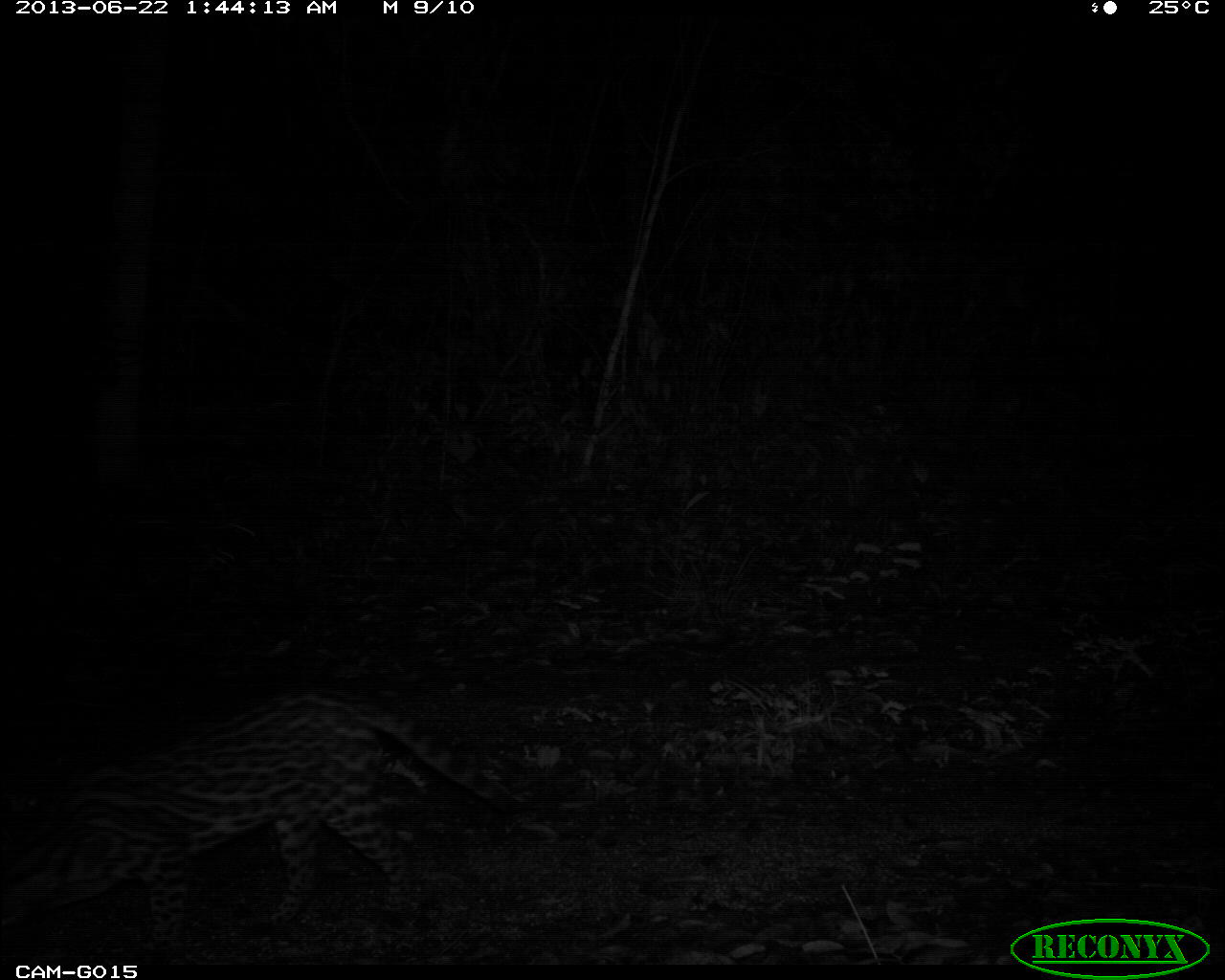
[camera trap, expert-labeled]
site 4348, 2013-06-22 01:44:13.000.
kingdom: Animalia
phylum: Chordata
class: Mammalia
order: Carnivora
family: Felidae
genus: Leopardus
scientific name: Leopardus pardalis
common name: ocelot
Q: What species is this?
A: Leopardus pardalis (ocelot).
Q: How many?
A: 1.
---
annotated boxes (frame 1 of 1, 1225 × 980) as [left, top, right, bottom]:
leopardus pardalis: [1, 684, 523, 948]